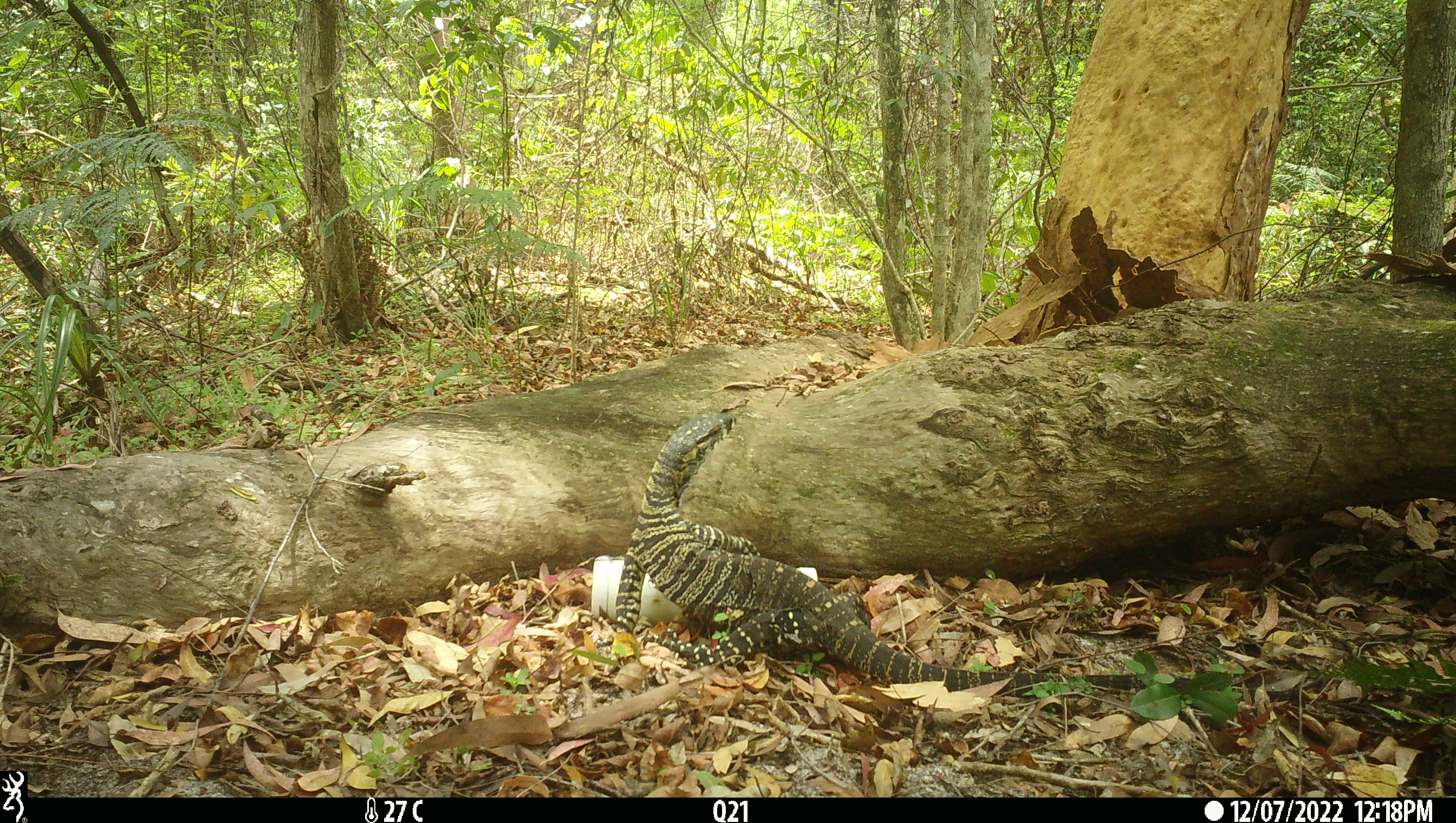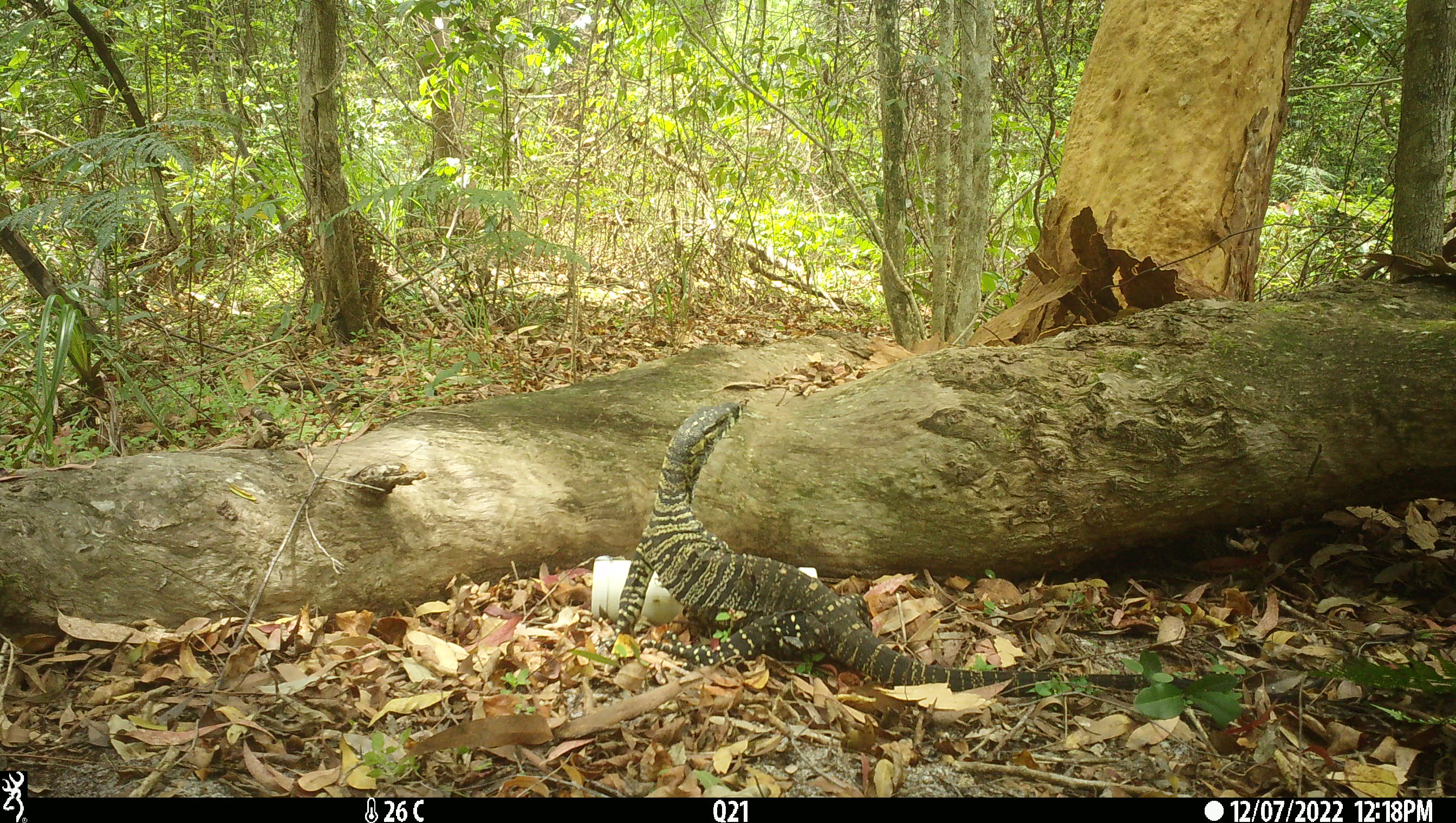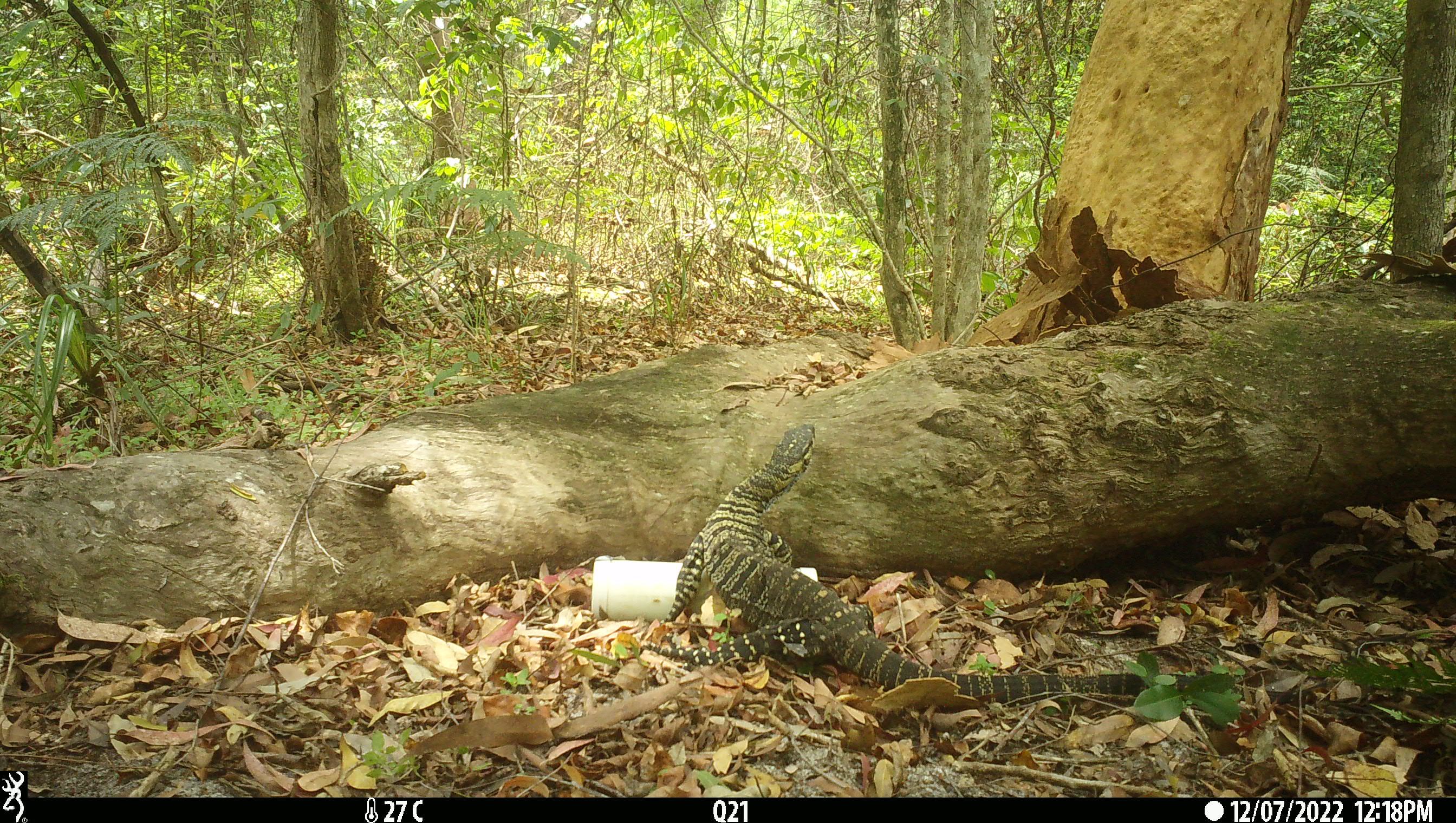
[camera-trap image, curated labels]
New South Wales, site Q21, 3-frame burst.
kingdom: Animalia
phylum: Chordata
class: Reptilia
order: Squamata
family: Varanidae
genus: Varanus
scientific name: Varanus varius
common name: lace monitor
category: goanna